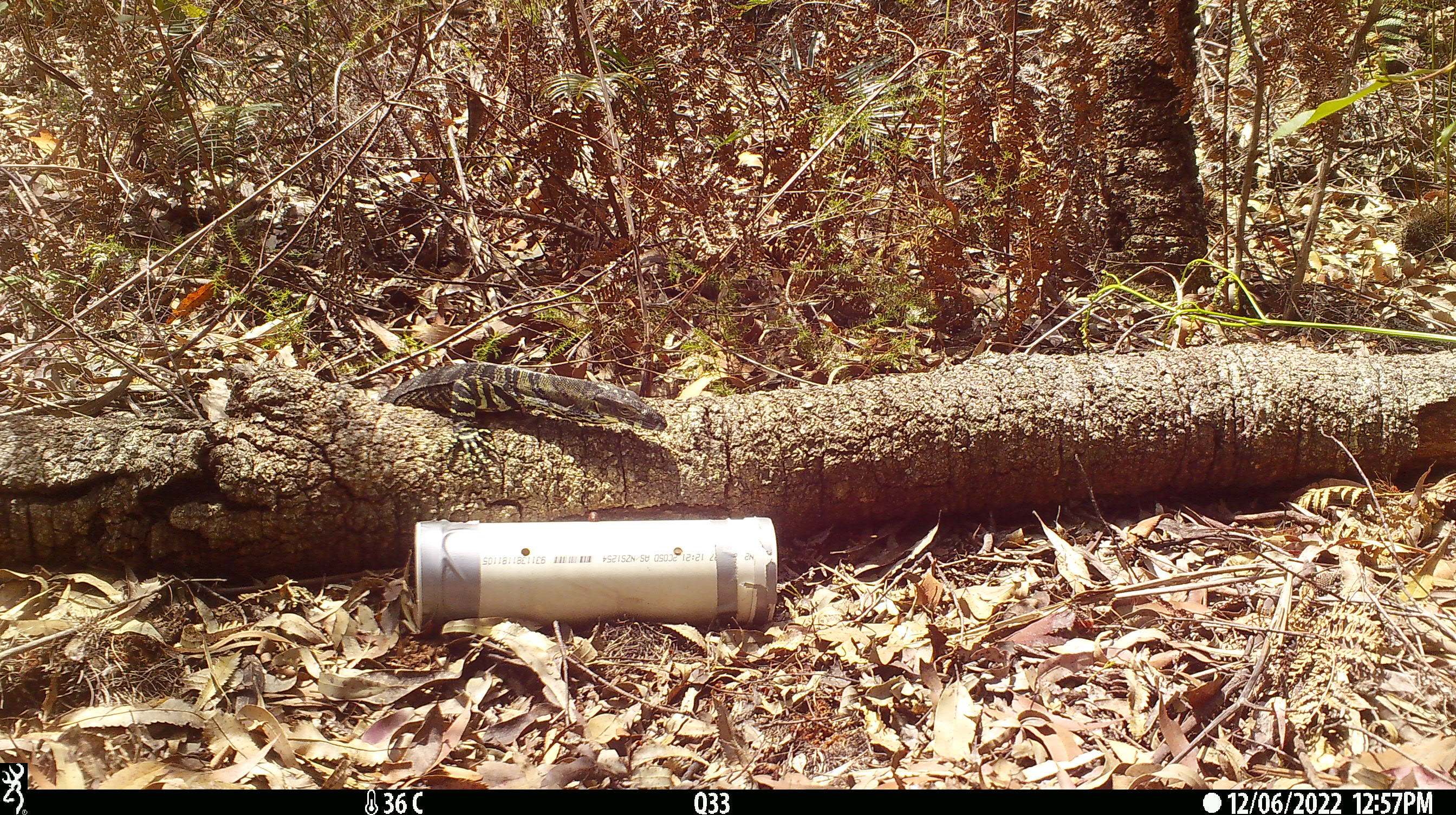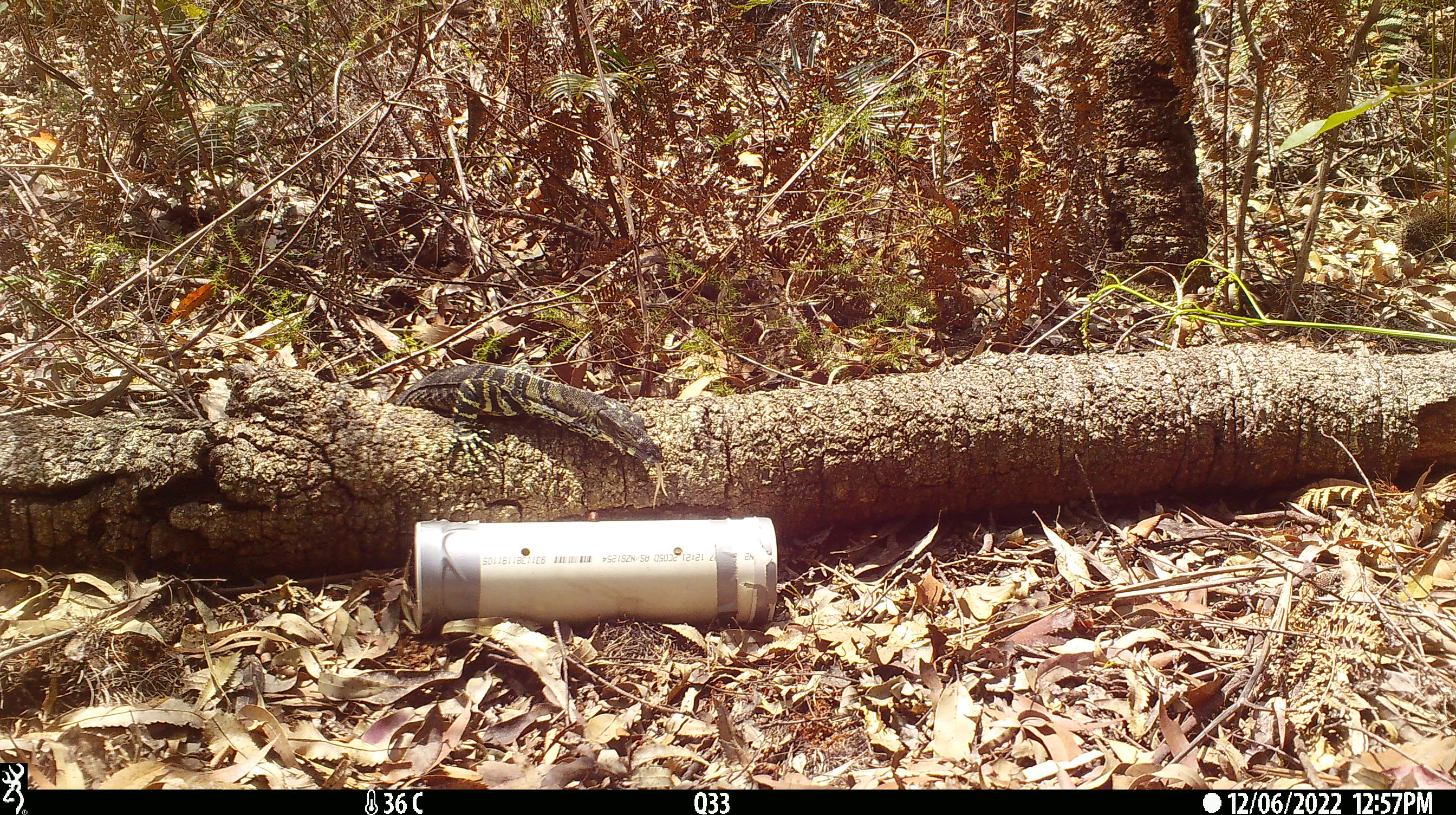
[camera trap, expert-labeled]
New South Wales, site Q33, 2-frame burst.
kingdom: Animalia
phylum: Chordata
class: Reptilia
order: Squamata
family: Varanidae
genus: Varanus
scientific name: Varanus varius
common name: lace monitor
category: goanna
Goanna (lace monitor) (Varanus varius).